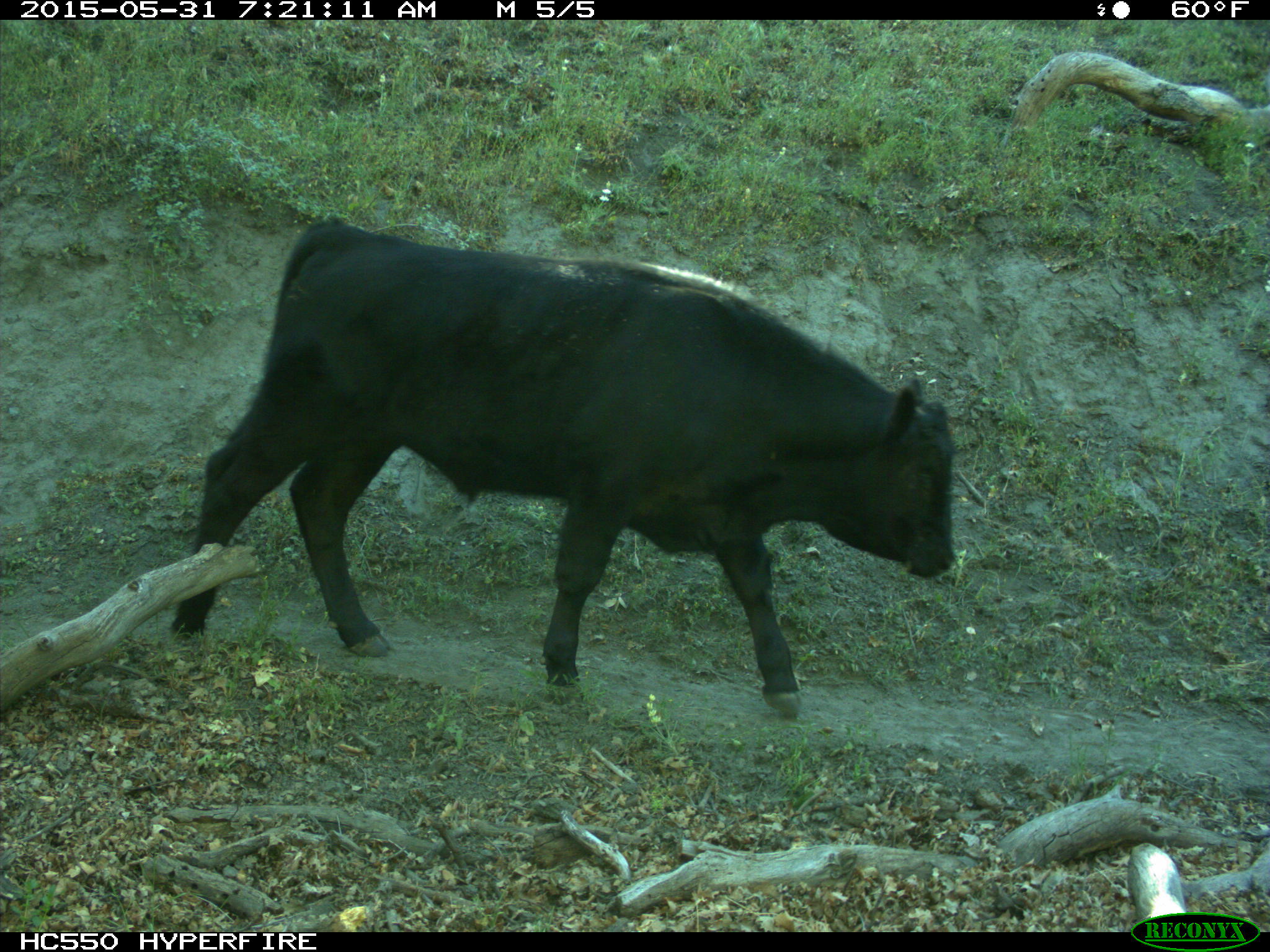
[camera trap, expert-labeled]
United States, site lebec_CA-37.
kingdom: Animalia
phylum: Chordata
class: Mammalia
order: Artiodactyla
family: Bovidae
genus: Bos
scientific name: Bos taurus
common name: domestic cow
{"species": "Bos taurus (domestic cow)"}